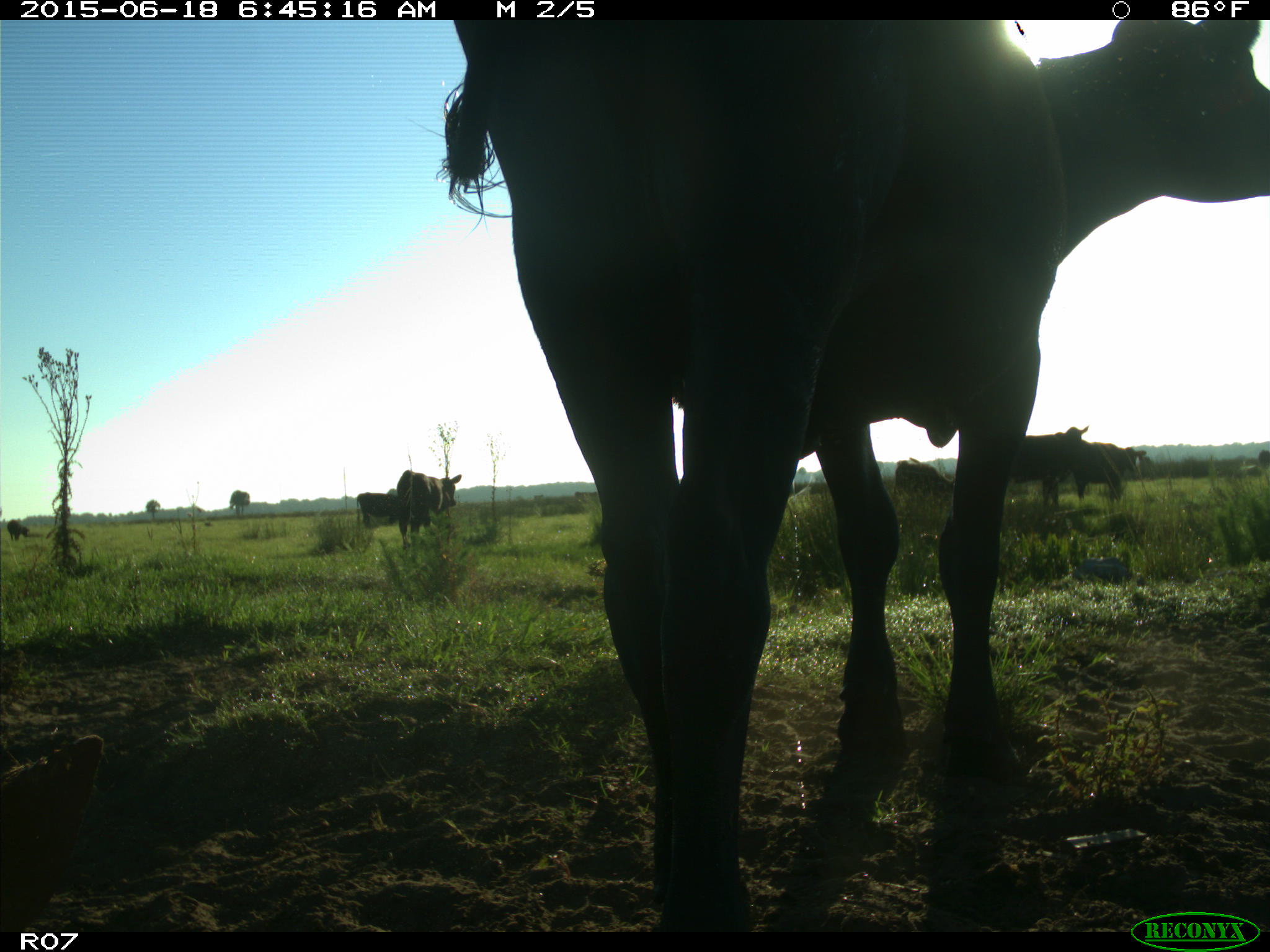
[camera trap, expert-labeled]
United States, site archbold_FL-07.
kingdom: Animalia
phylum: Chordata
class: Mammalia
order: Artiodactyla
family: Bovidae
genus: Bos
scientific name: Bos taurus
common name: domestic cow